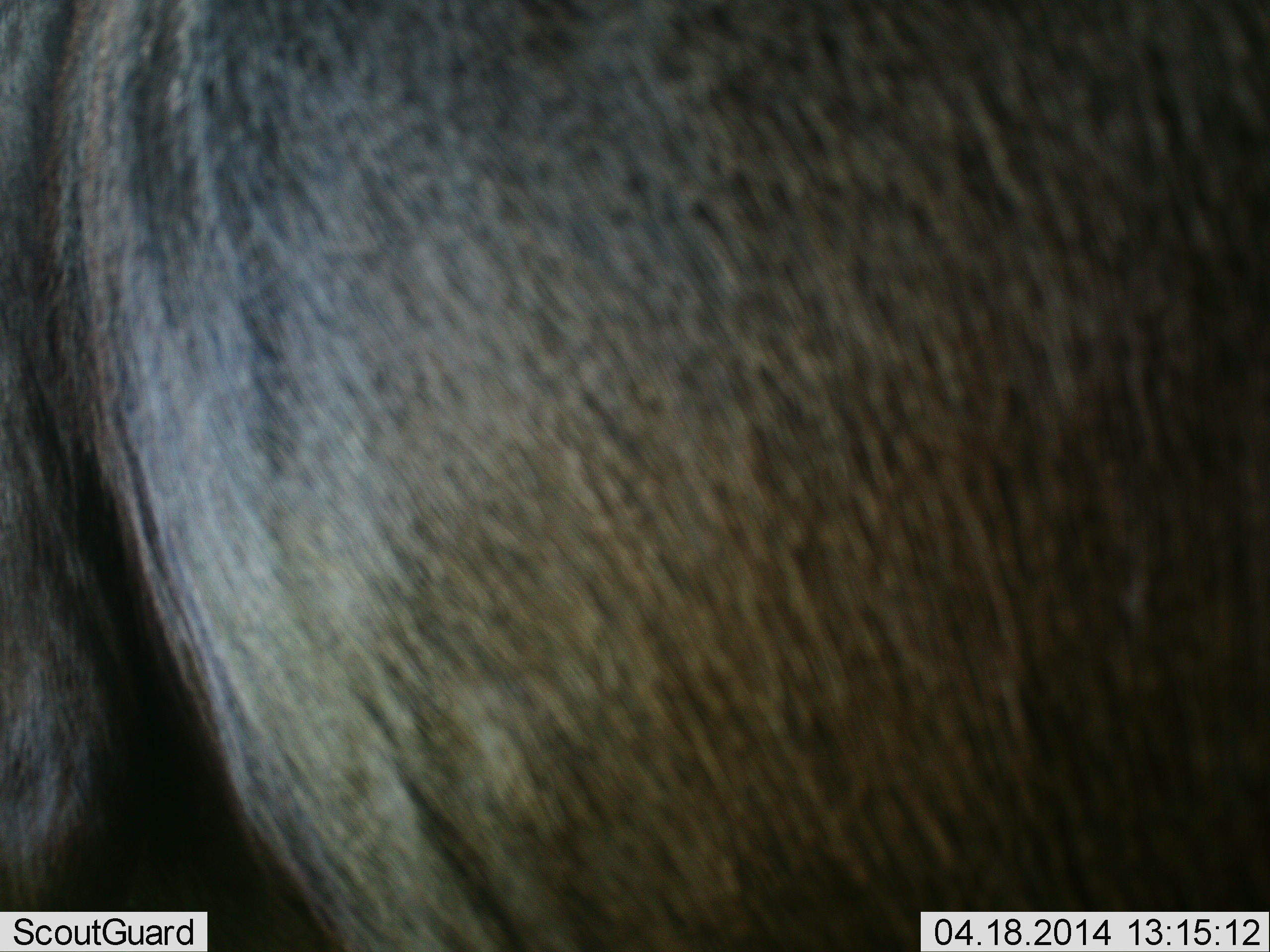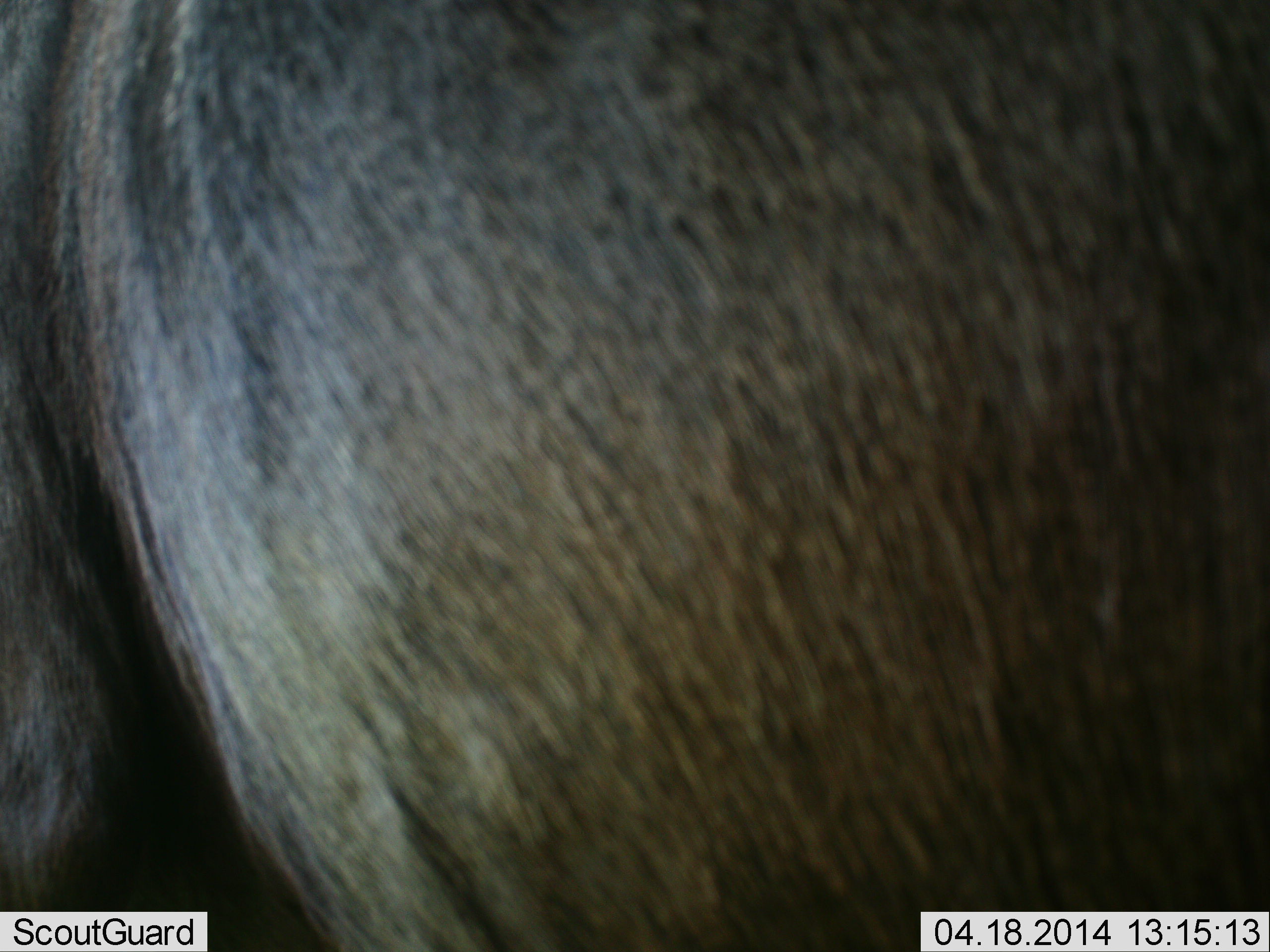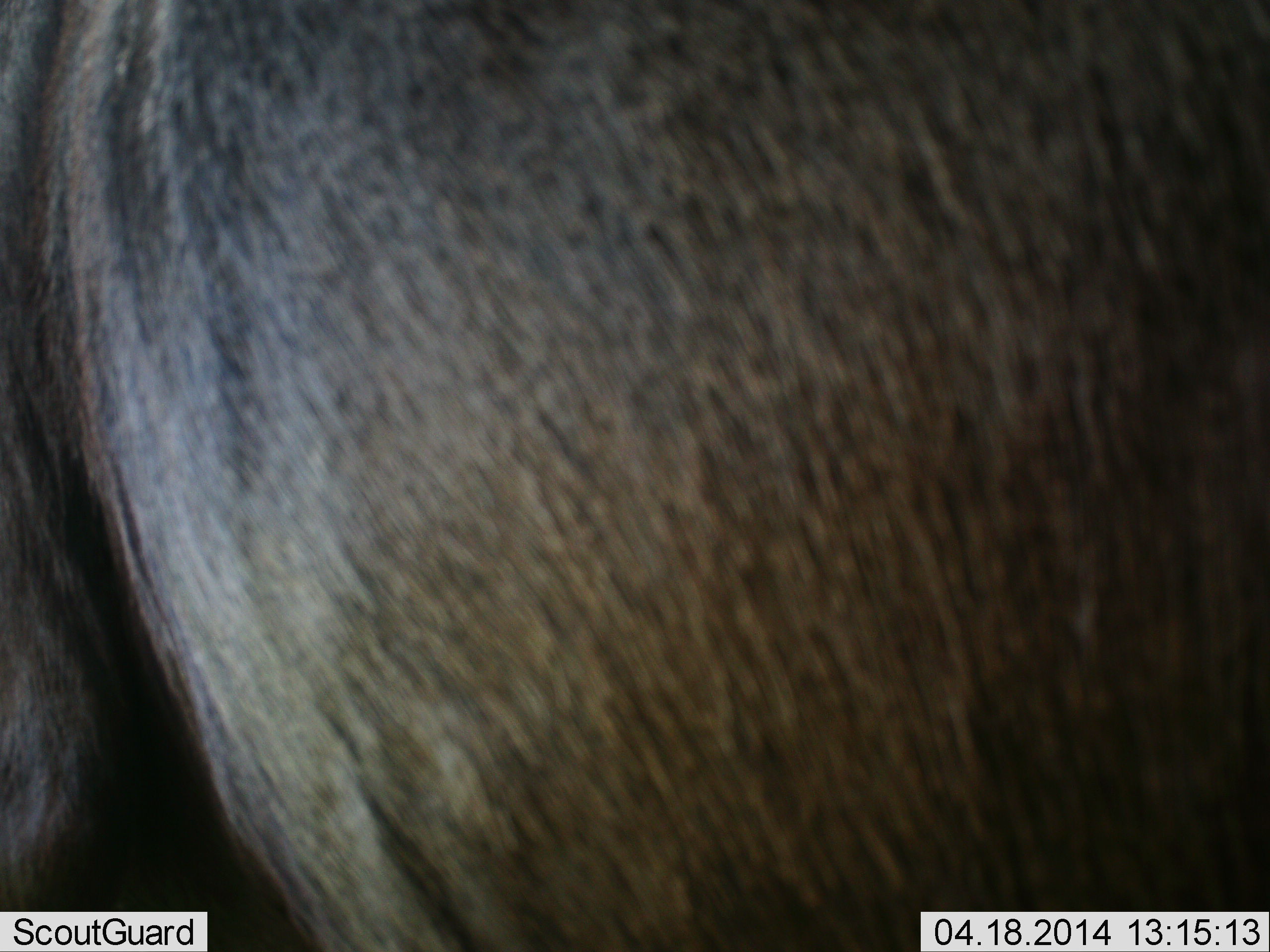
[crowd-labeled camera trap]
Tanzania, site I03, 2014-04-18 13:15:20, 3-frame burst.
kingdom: Animalia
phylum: Chordata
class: Mammalia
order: Artiodactyla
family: Bovidae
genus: Connochaetes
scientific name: Connochaetes taurinus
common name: blue wildebeest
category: wildebeest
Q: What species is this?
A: Wildebeest (blue wildebeest) (Connochaetes taurinus).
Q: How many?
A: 1.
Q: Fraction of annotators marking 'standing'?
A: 90%.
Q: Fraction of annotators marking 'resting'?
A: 0%.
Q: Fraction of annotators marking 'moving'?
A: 0%.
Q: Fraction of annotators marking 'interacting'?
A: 10%.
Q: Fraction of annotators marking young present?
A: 0%.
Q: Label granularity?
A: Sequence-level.